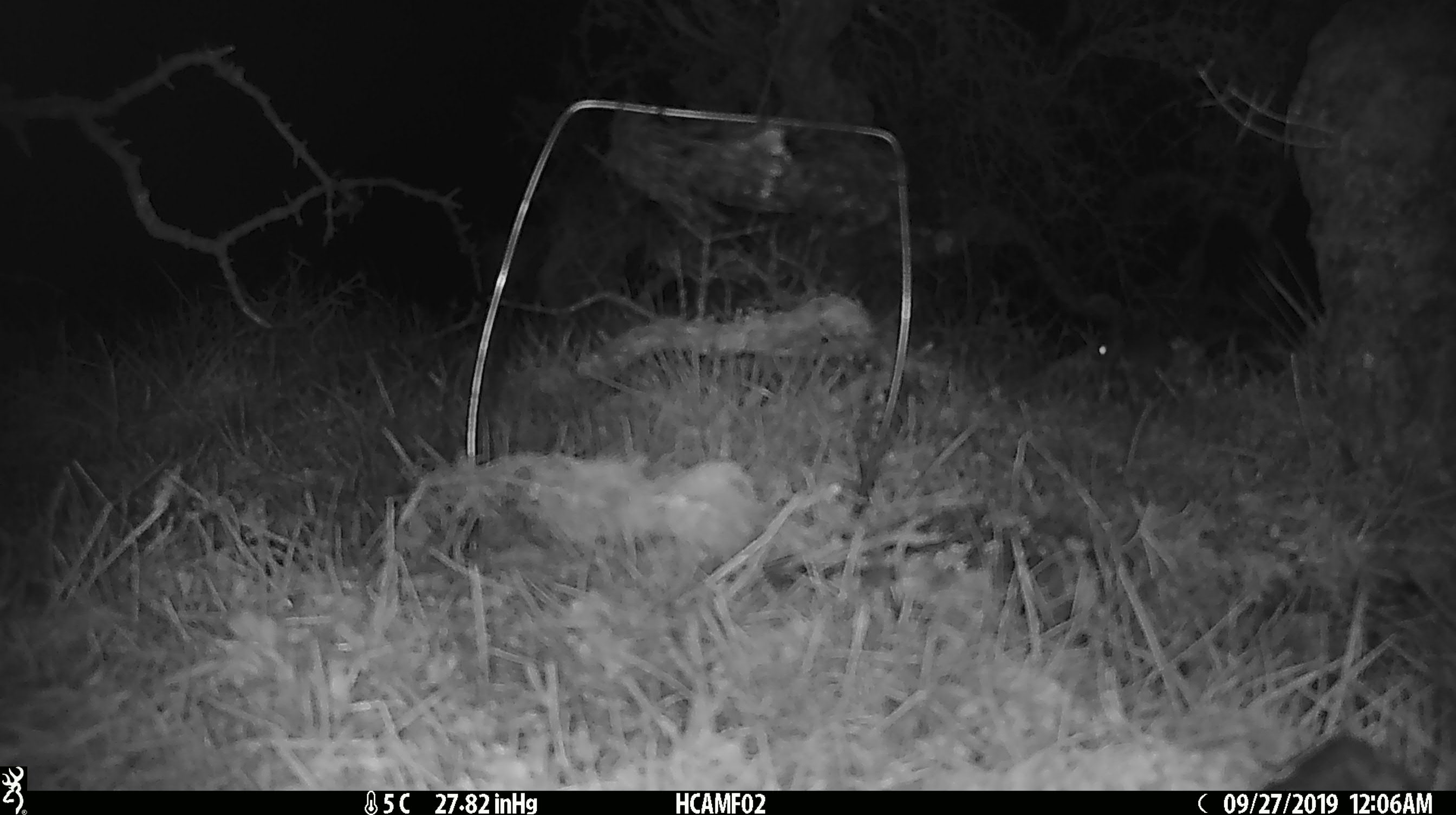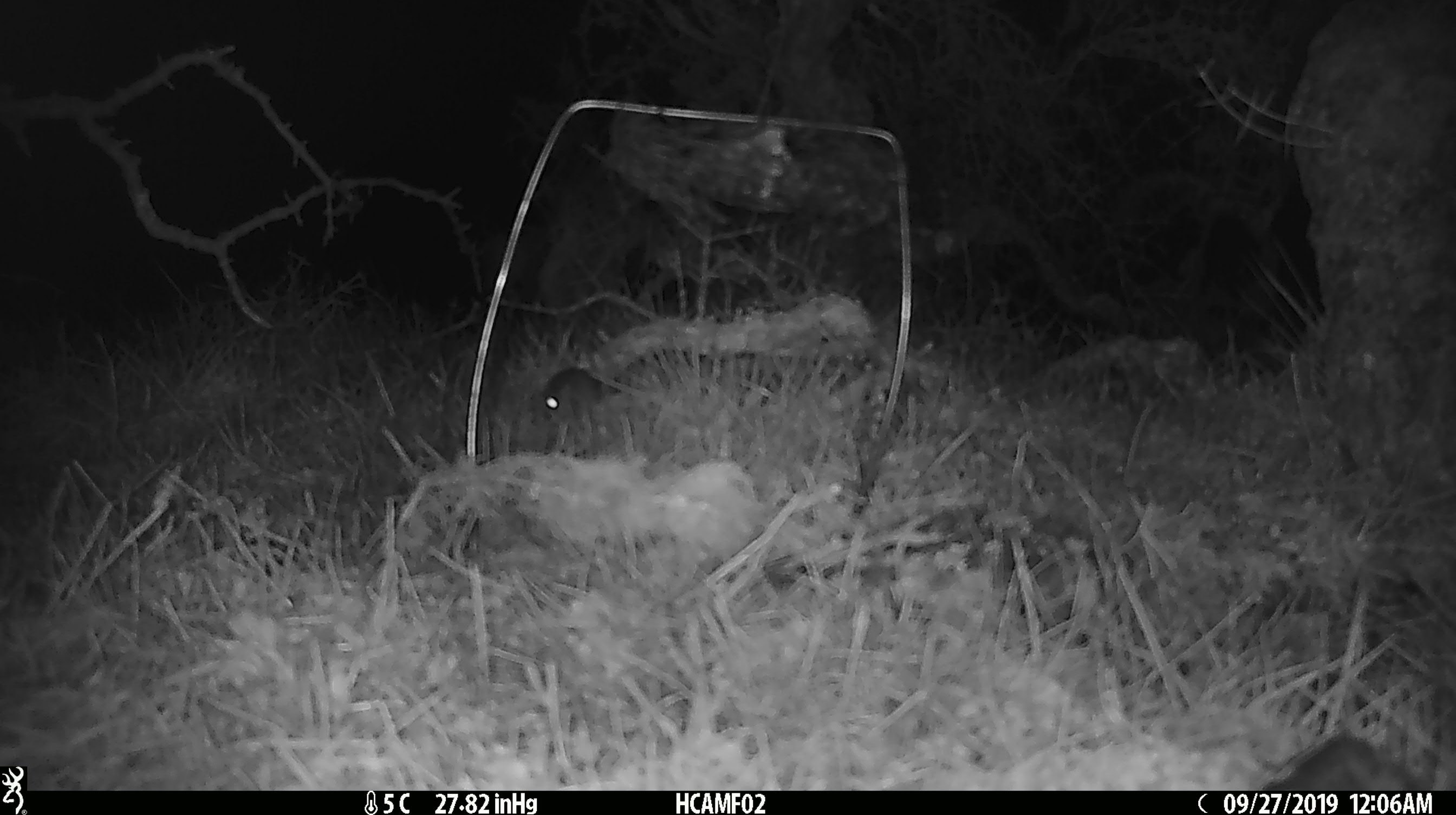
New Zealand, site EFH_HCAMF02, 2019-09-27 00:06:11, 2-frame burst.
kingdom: Animalia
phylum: Chordata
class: Mammalia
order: Rodentia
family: Muridae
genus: Mus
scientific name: Mus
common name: mouse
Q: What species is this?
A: Mouse (Mus).